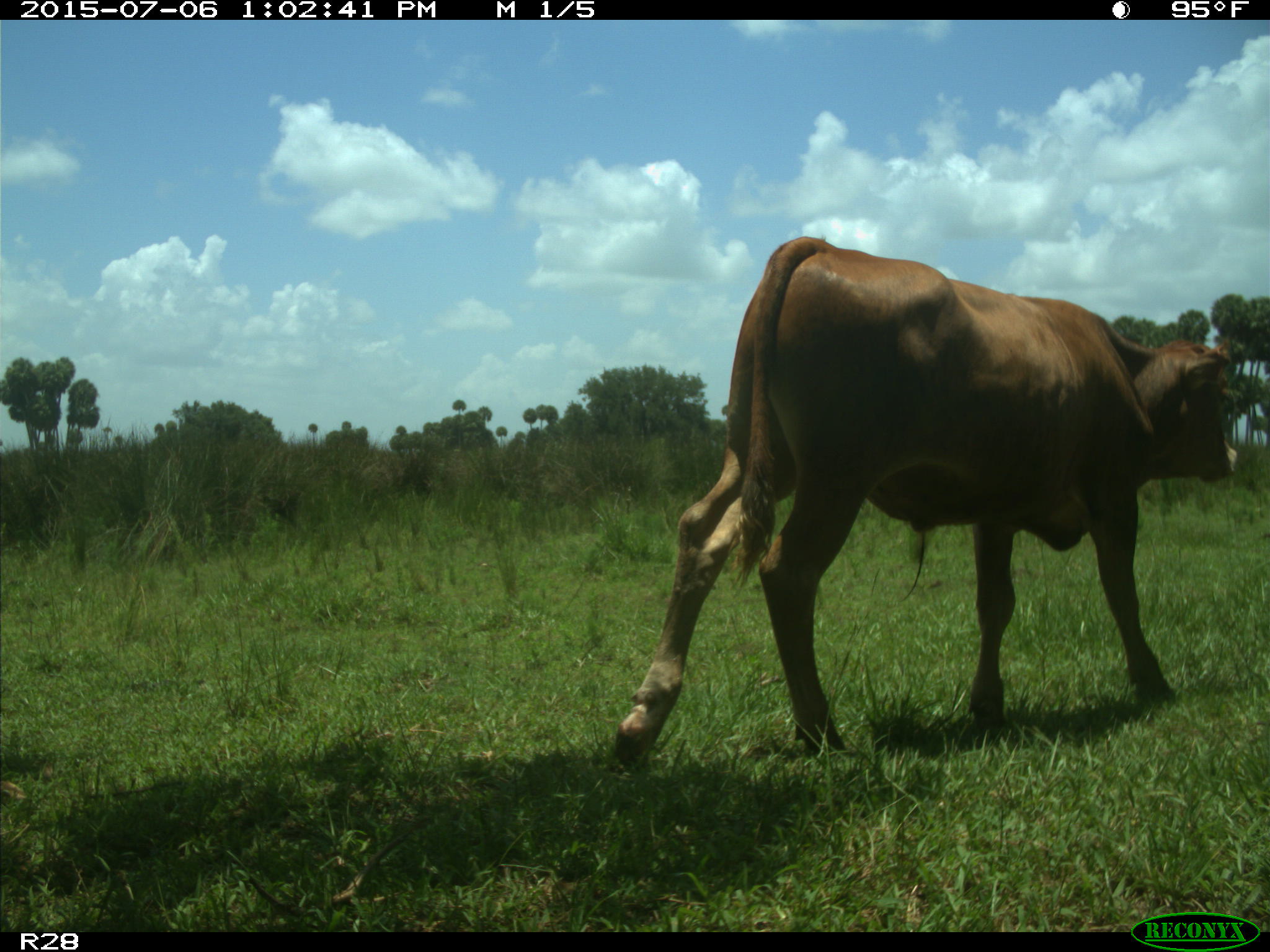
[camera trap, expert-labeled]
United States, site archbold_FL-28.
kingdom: Animalia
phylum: Chordata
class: Mammalia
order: Artiodactyla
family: Bovidae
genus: Bos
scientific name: Bos taurus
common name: domestic cow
Bos taurus (domestic cow).